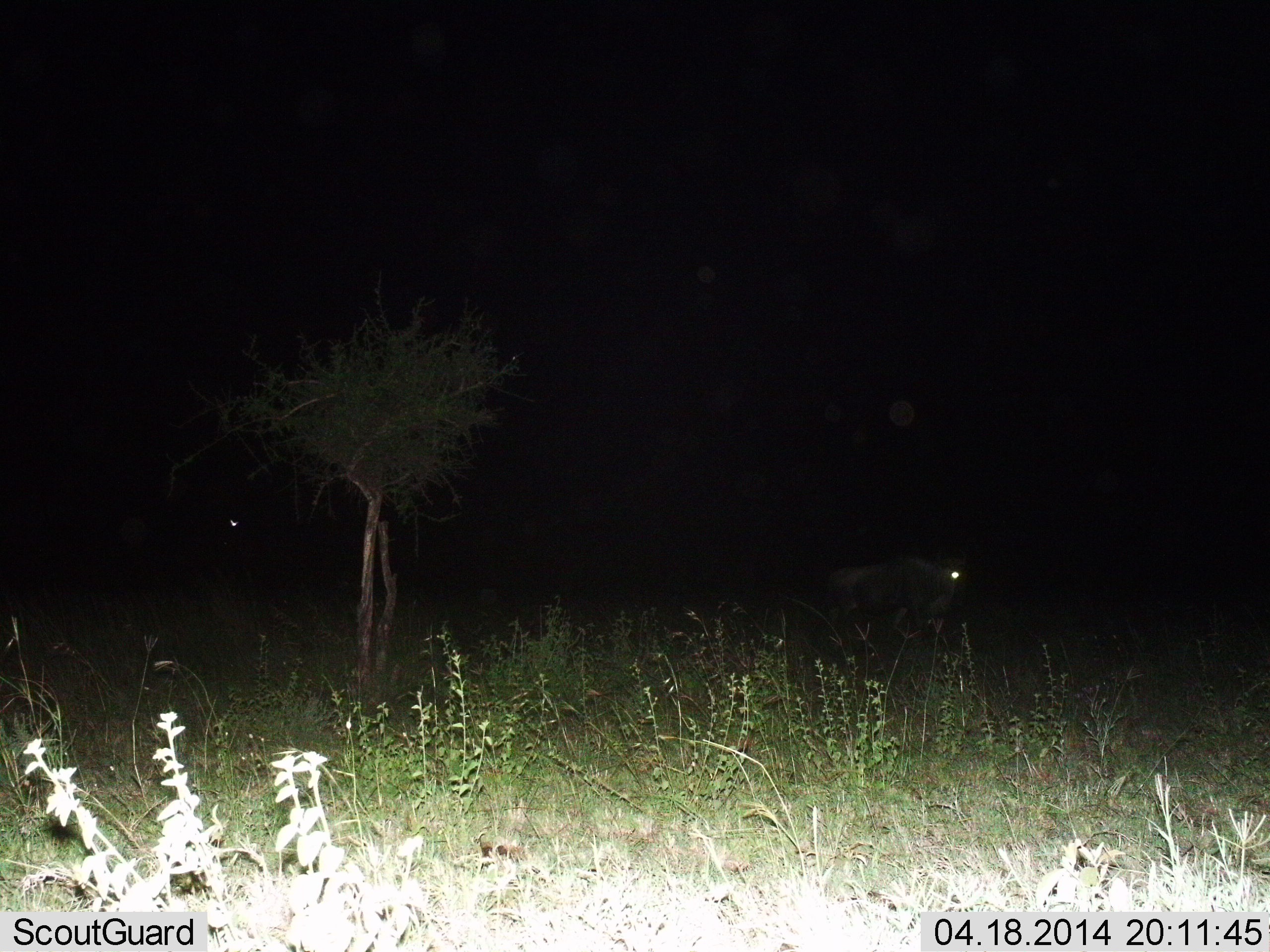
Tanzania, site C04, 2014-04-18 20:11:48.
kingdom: Animalia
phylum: Chordata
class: Mammalia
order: Artiodactyla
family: Bovidae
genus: Connochaetes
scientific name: Connochaetes taurinus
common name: blue wildebeest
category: wildebeest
Wildebeest (blue wildebeest) (Connochaetes taurinus), count 2. Behavior (volunteer vote fractions): standing 40%, resting 10%, moving 60%, interacting 0%. Young present (vote fraction): 0%. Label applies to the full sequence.